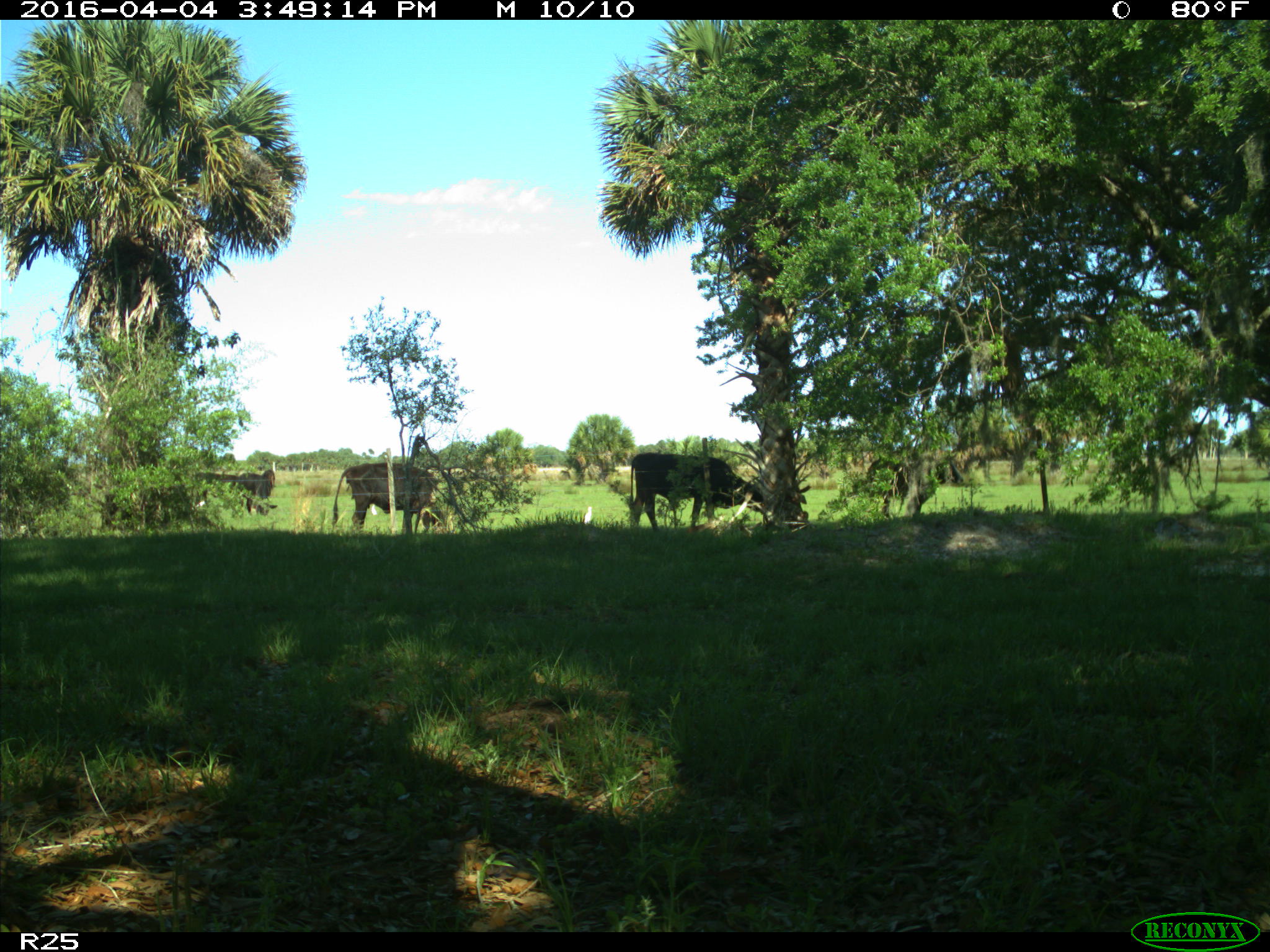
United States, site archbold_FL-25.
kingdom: Animalia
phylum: Chordata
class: Mammalia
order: Artiodactyla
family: Bovidae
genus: Bos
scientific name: Bos taurus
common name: domestic cow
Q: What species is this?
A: Bos taurus (domestic cow).